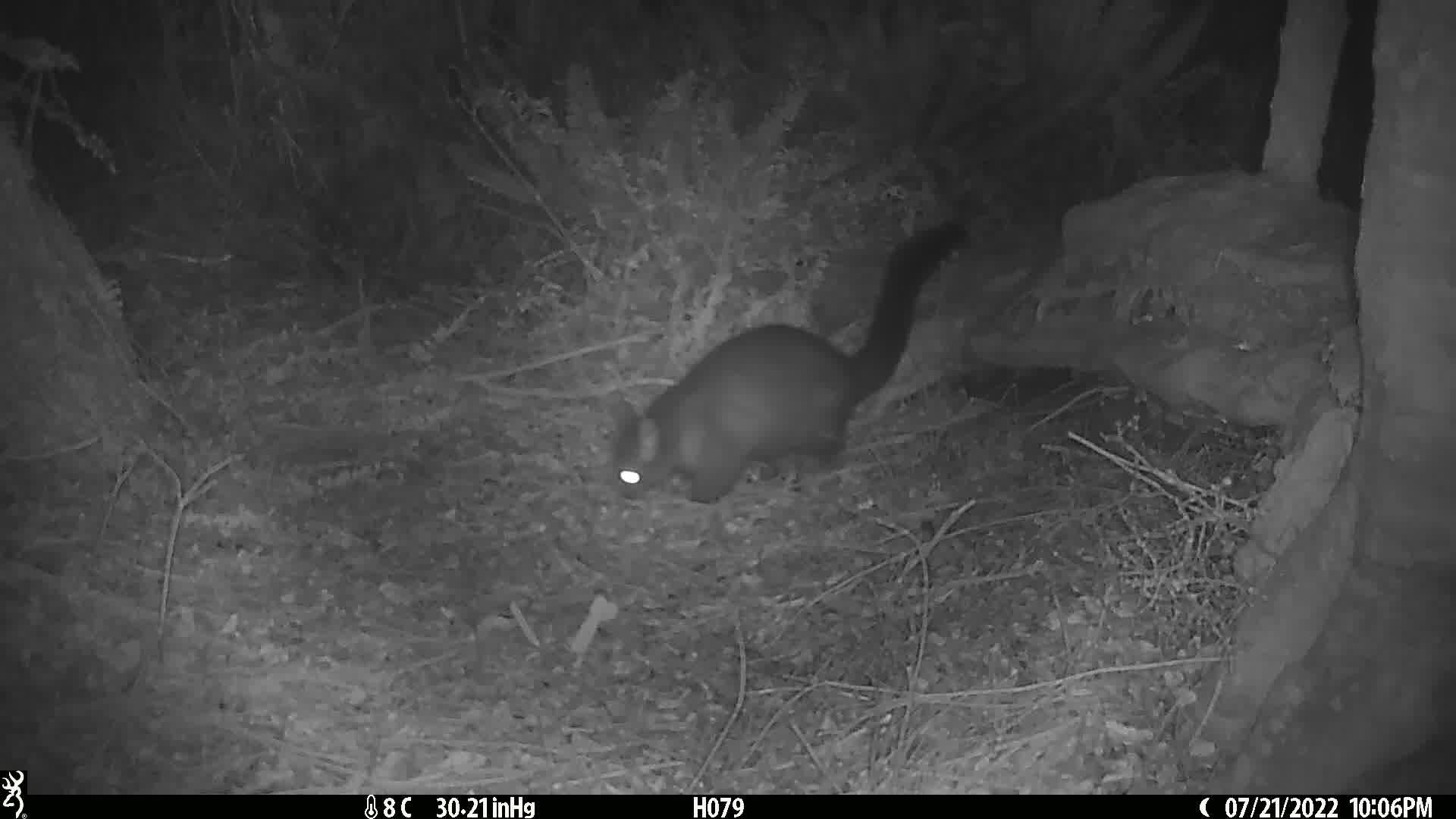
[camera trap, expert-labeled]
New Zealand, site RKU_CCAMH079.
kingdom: Animalia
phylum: Chordata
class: Mammalia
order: Diprotodontia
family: Phalangeridae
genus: Trichosurus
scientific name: Trichosurus vulpecula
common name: common brushtail possum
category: possum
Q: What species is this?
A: Possum (common brushtail possum) (Trichosurus vulpecula).